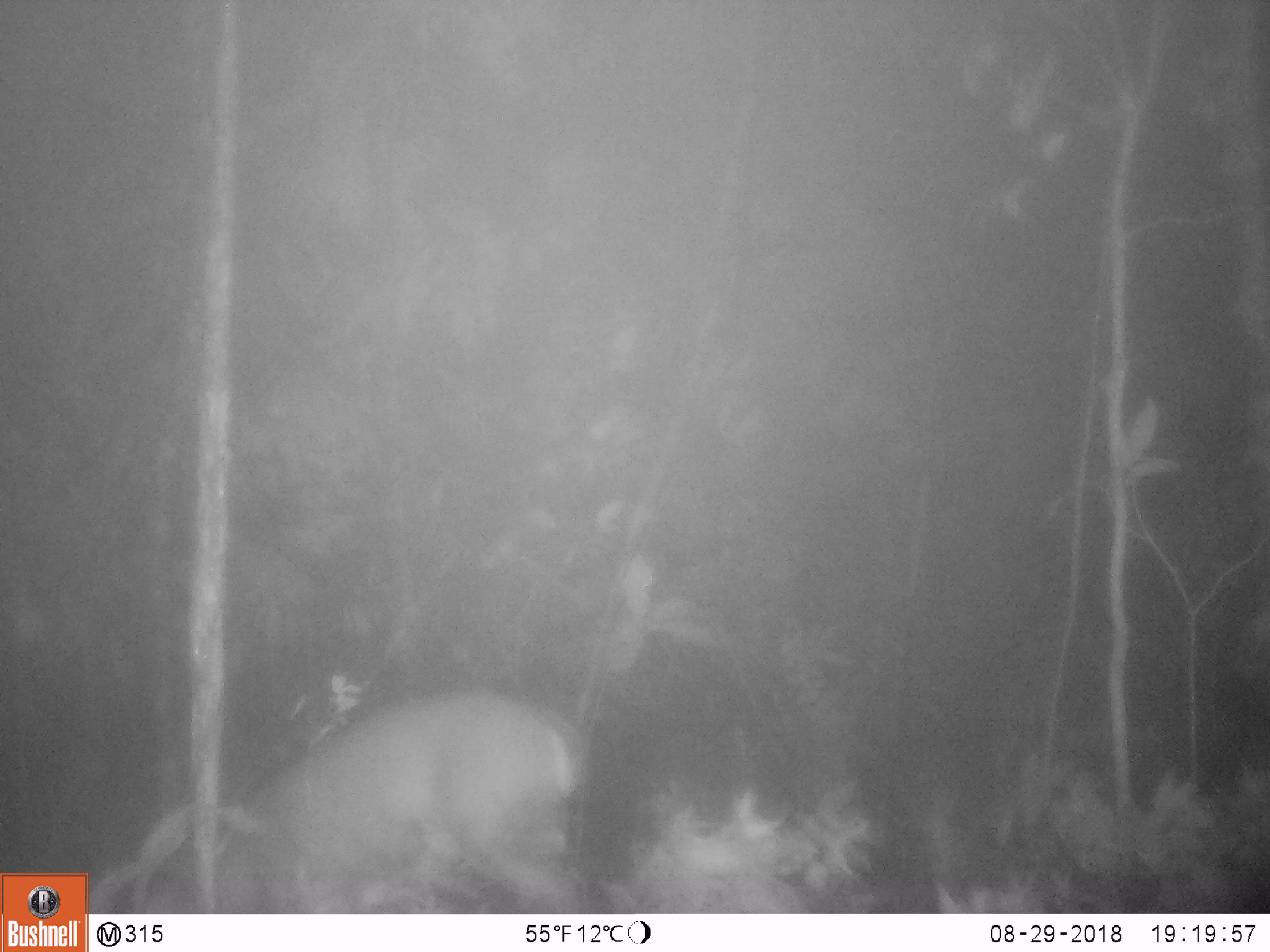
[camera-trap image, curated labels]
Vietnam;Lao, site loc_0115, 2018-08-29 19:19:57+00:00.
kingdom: Animalia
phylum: Chordata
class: Mammalia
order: Artiodactyla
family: Cervidae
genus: Muntiacus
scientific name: Muntiacus vuquangensis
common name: large-antlered muntjac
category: large antlered muntjac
Large antlered muntjac (large-antlered muntjac) (Muntiacus vuquangensis). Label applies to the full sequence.